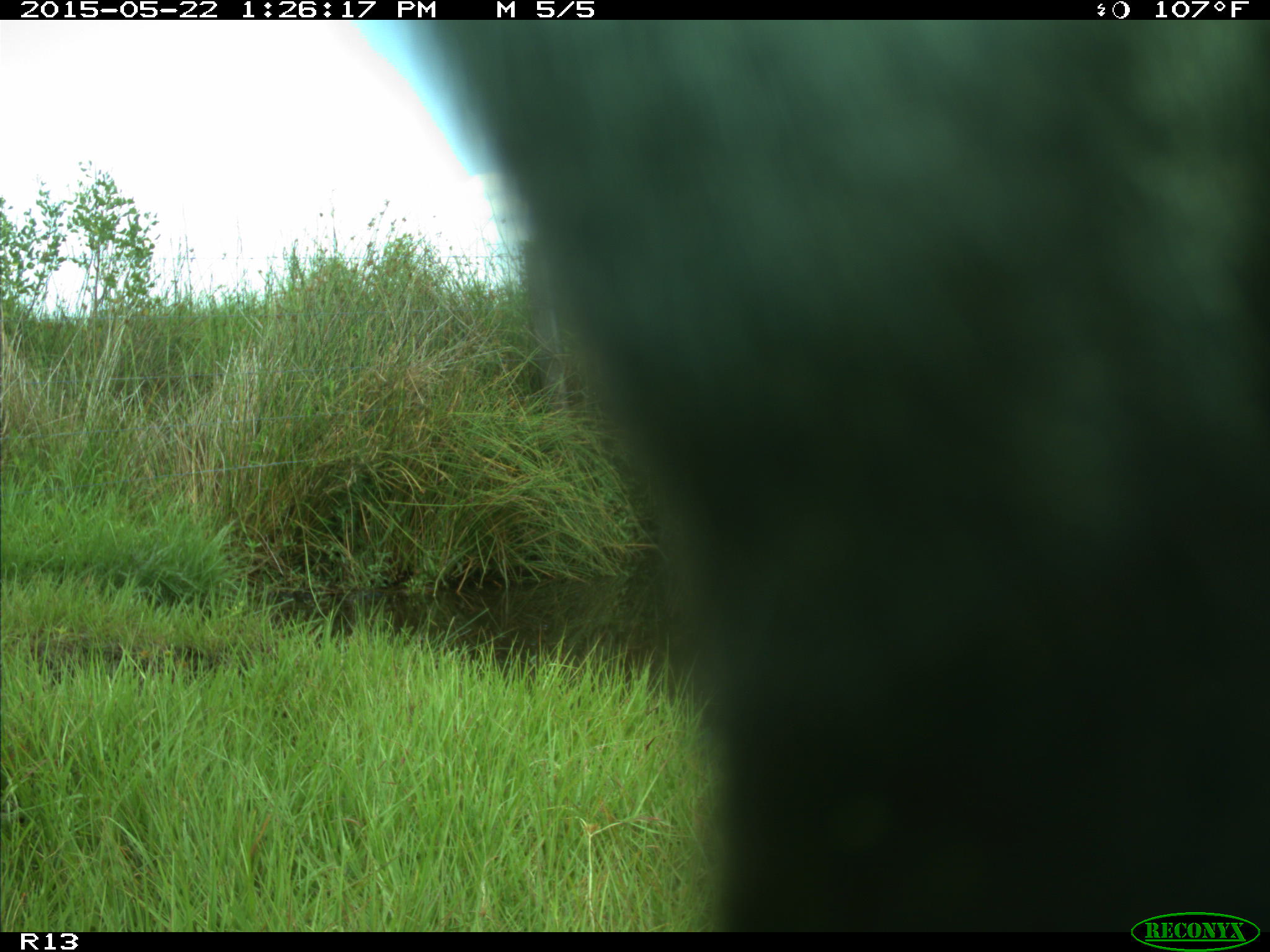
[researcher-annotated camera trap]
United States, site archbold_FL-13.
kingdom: Animalia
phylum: Chordata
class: Mammalia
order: Artiodactyla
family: Bovidae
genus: Bos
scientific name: Bos taurus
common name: domestic cow